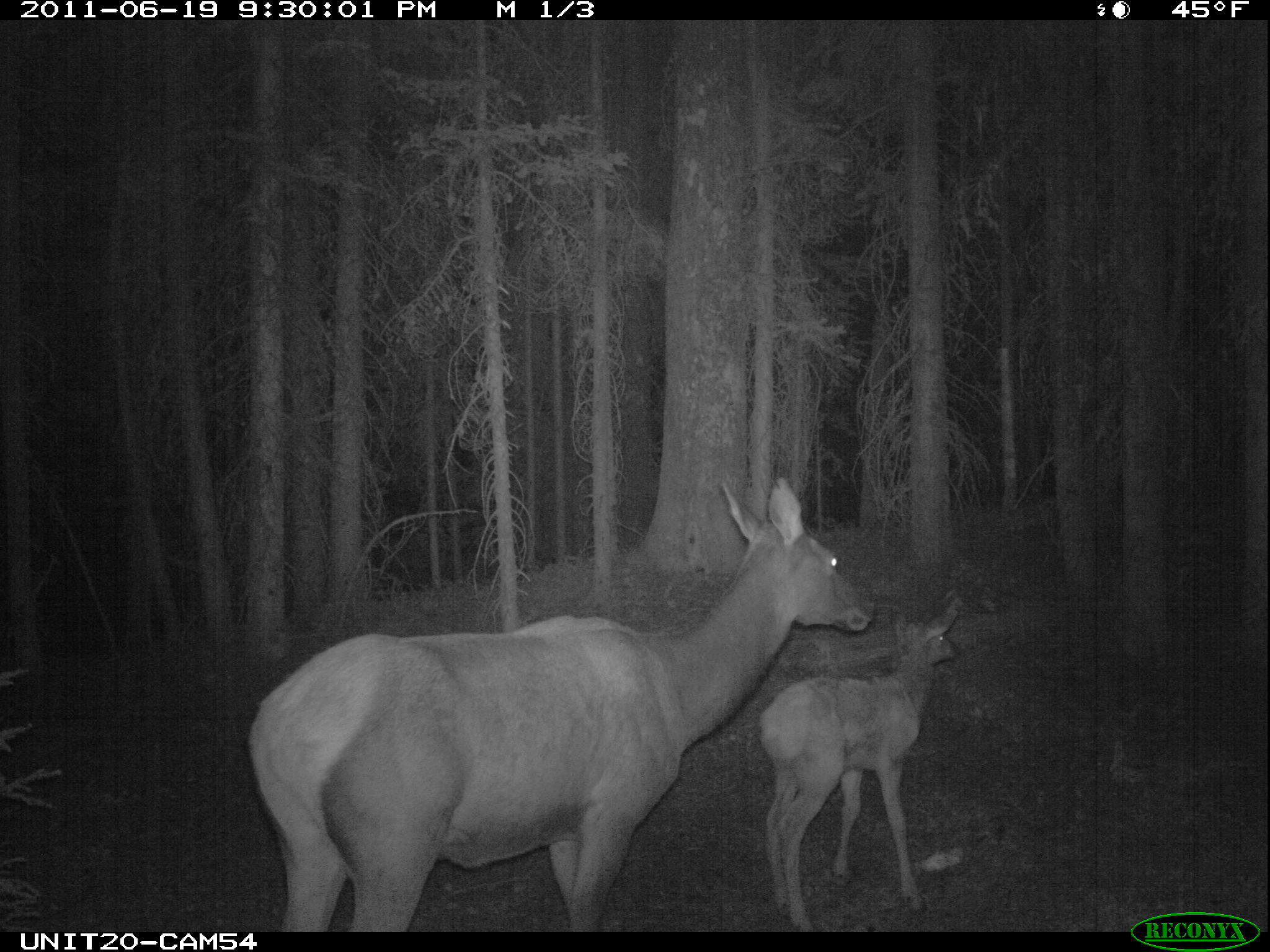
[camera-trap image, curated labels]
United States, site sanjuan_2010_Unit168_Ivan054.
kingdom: Animalia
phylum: Chordata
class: Mammalia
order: Artiodactyla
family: Cervidae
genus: Cervus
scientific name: Cervus elaphus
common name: red deer